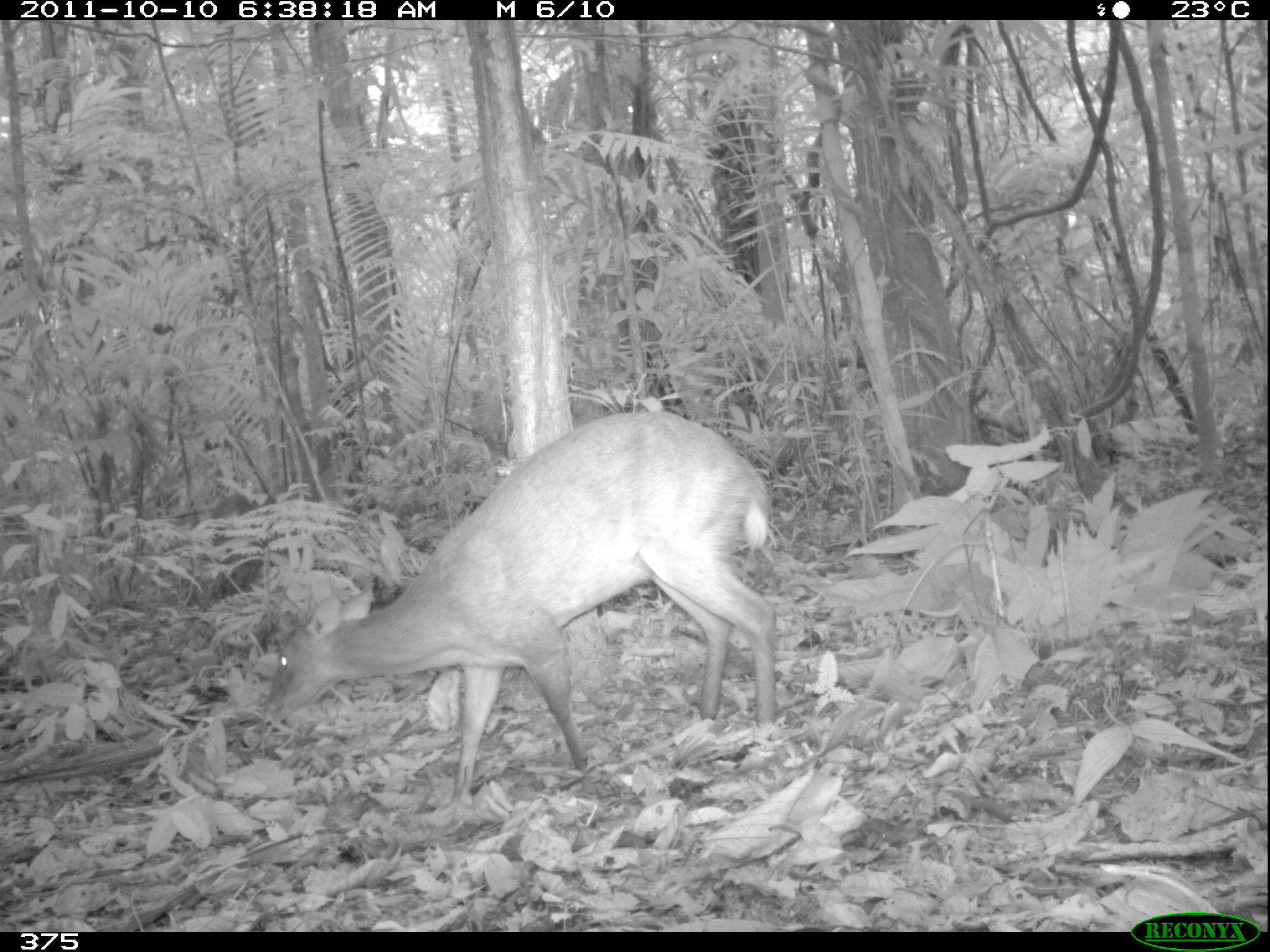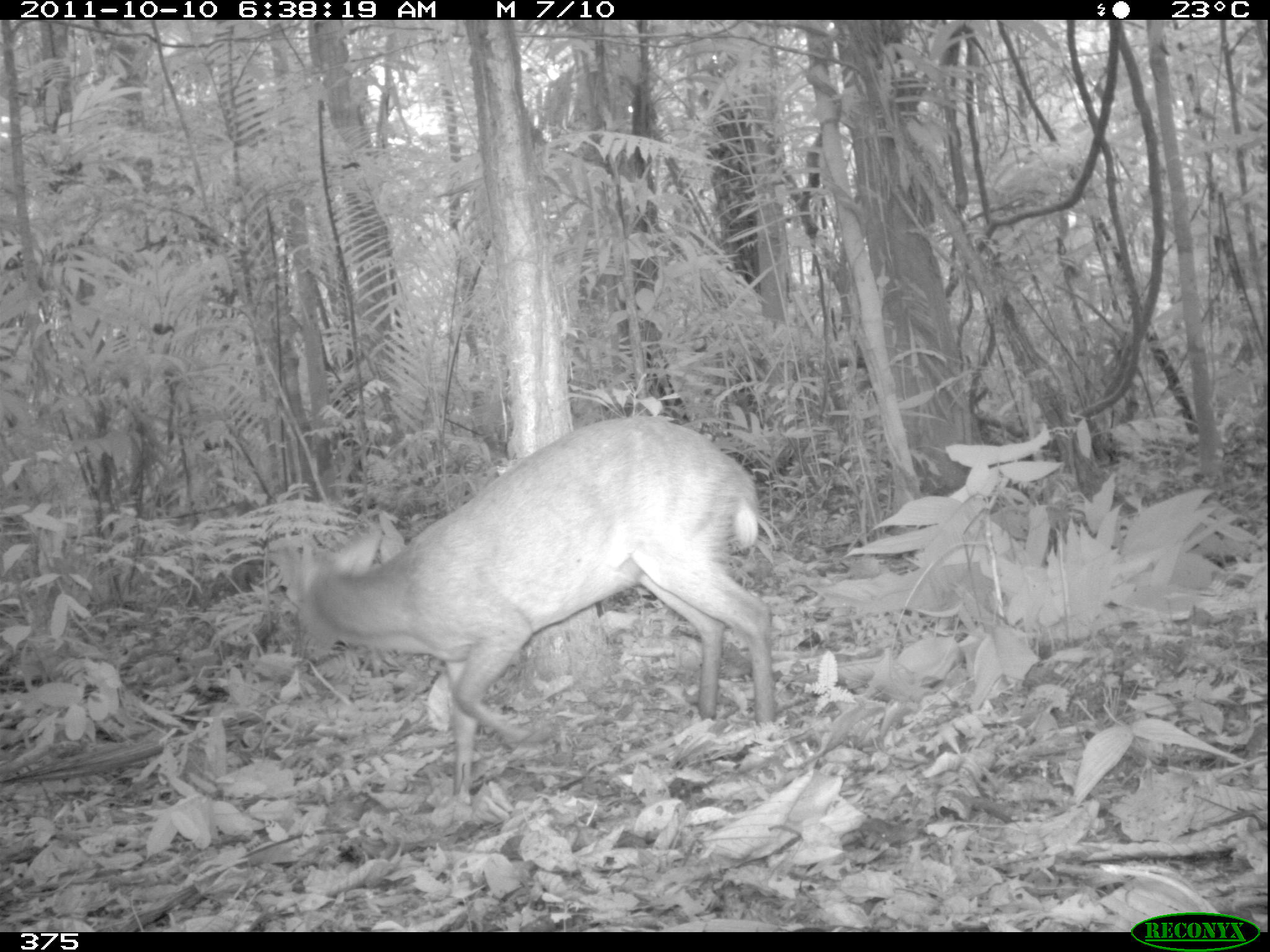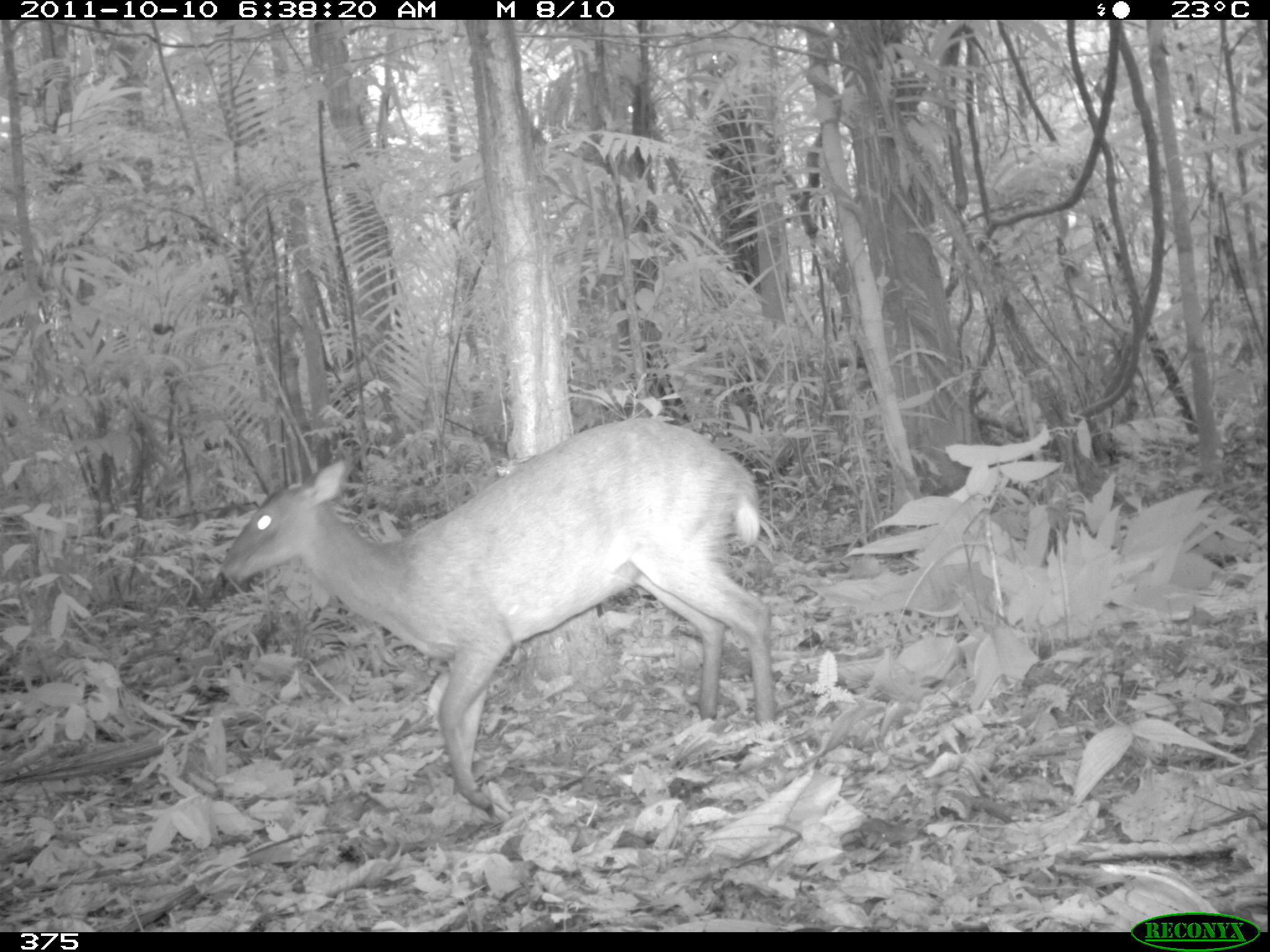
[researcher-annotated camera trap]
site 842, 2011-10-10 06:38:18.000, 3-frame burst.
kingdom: Animalia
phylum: Chordata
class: Mammalia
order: Artiodactyla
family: Cervidae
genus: Mazama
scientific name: Mazama americana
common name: red brocket